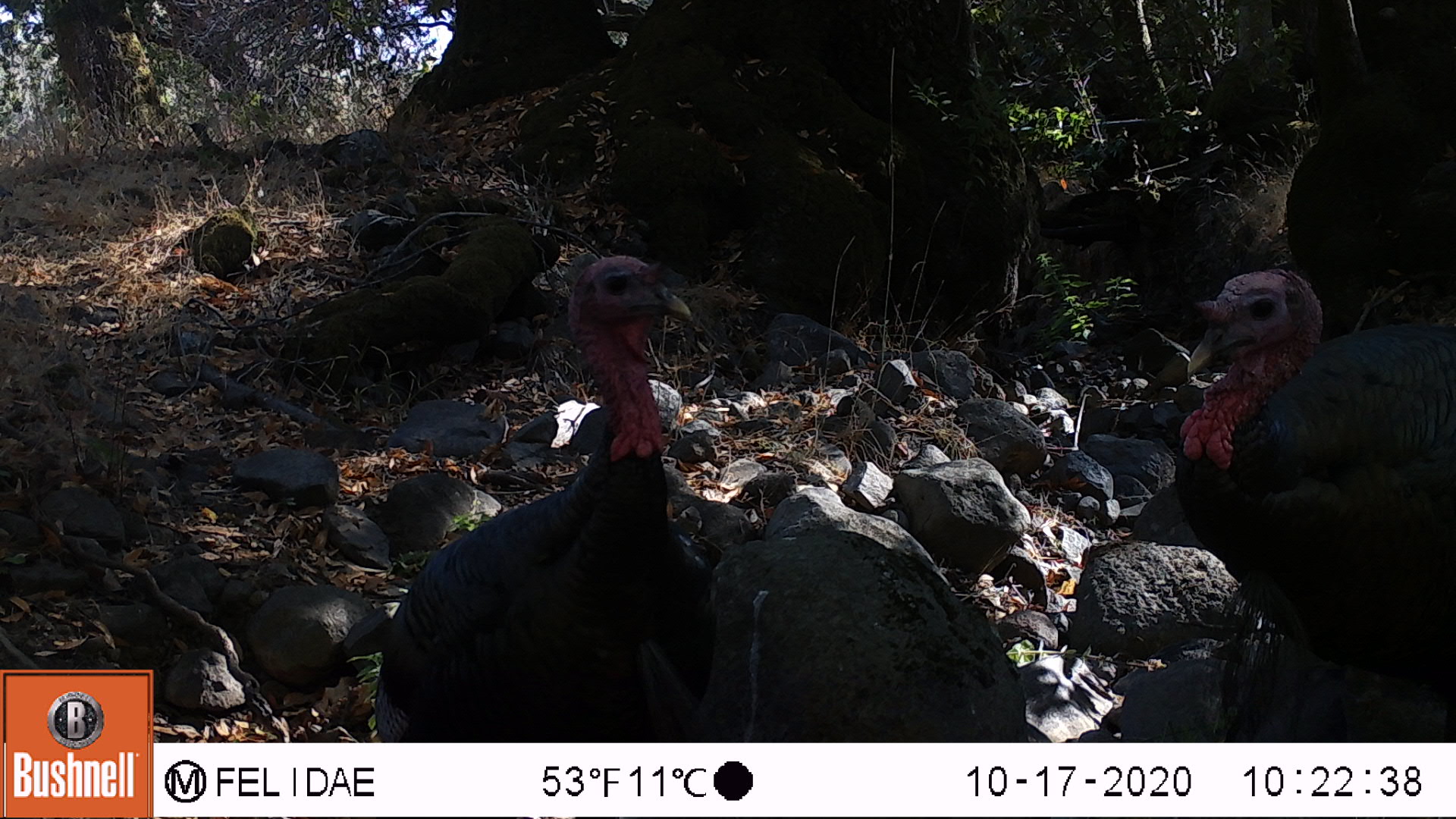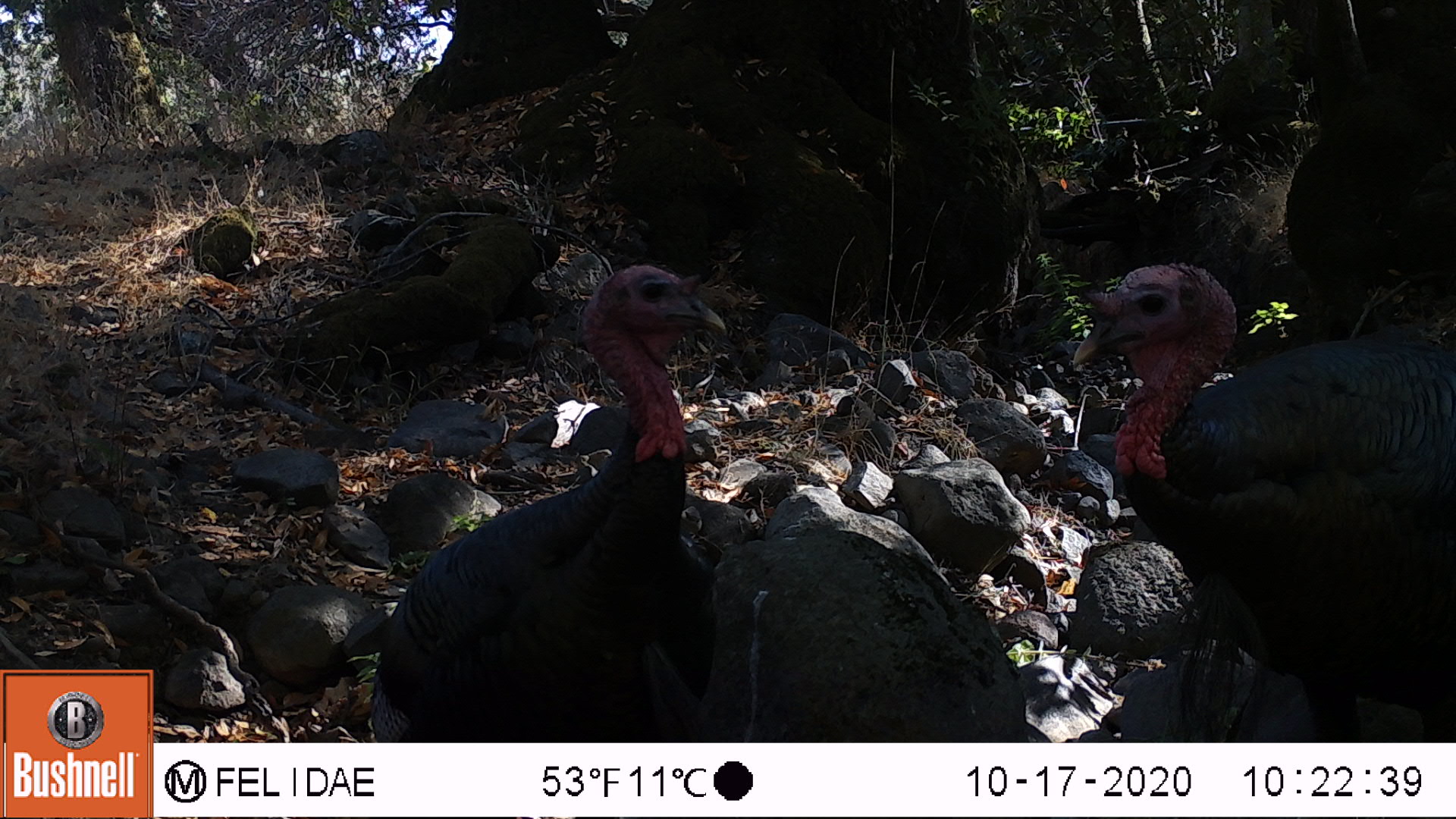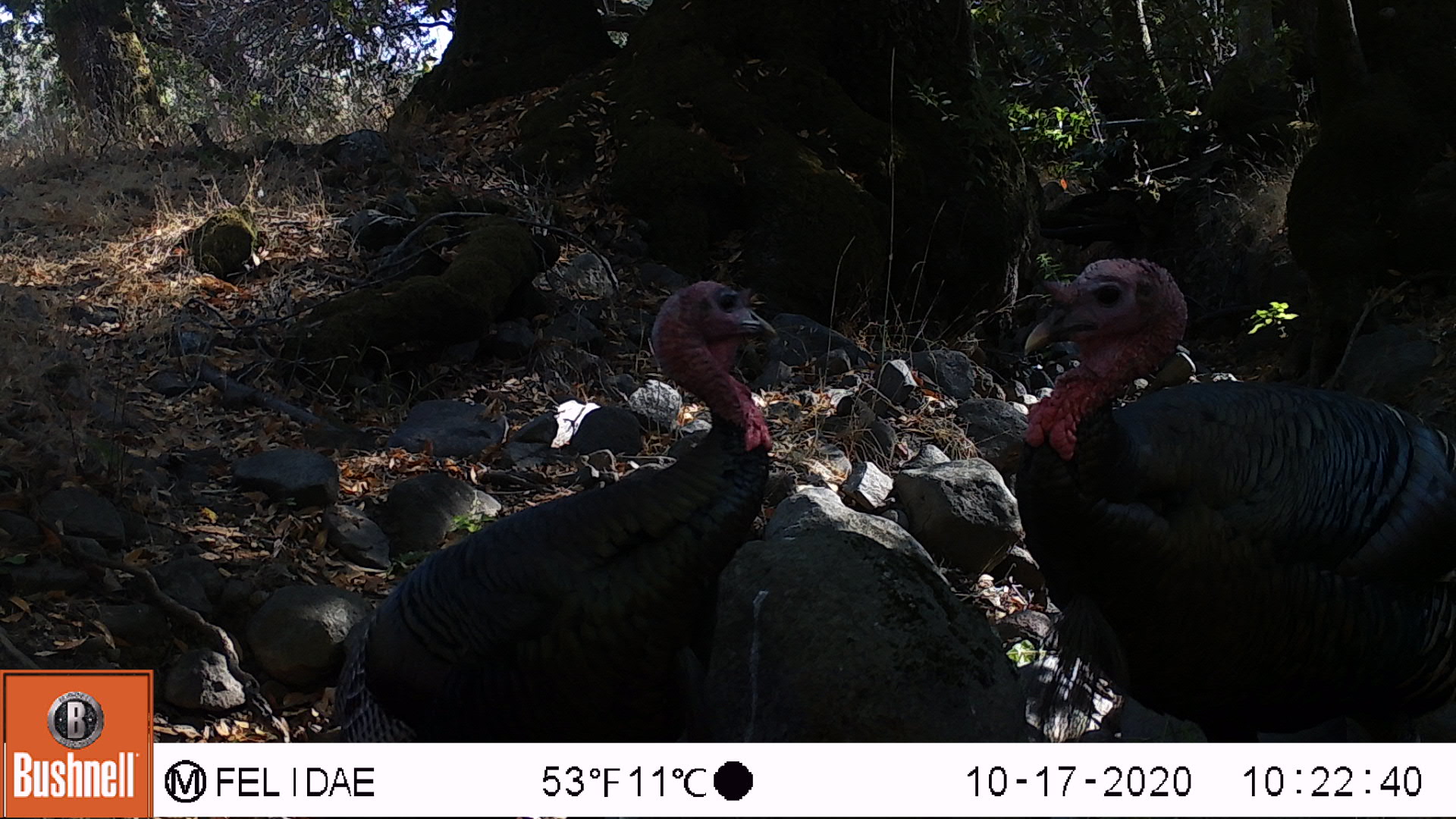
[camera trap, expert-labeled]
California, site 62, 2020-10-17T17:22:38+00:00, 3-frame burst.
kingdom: Animalia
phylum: Chordata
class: Aves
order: Cathartiformes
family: Cathartidae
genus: Cathartes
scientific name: Cathartes aura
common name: turkey vulture